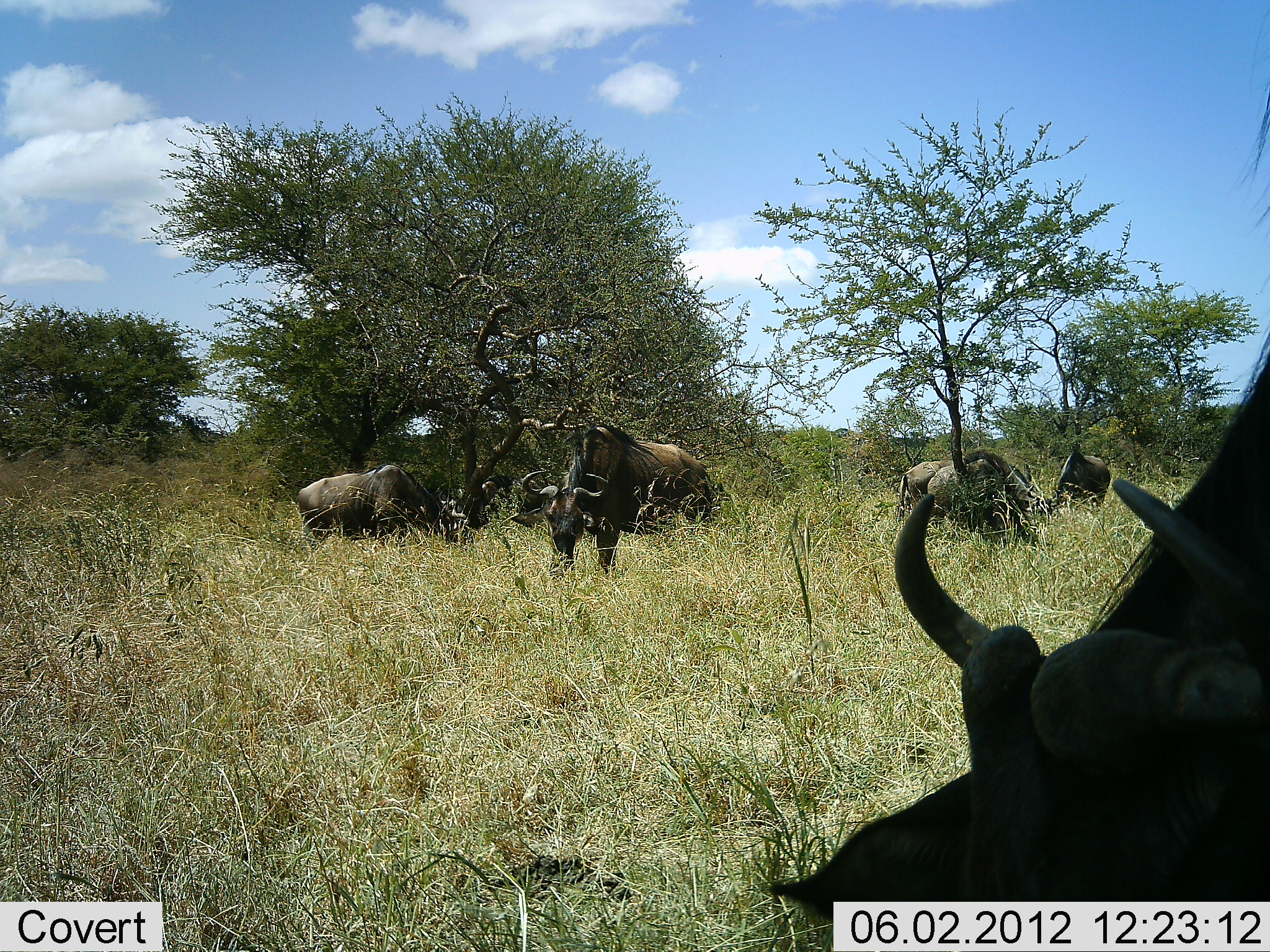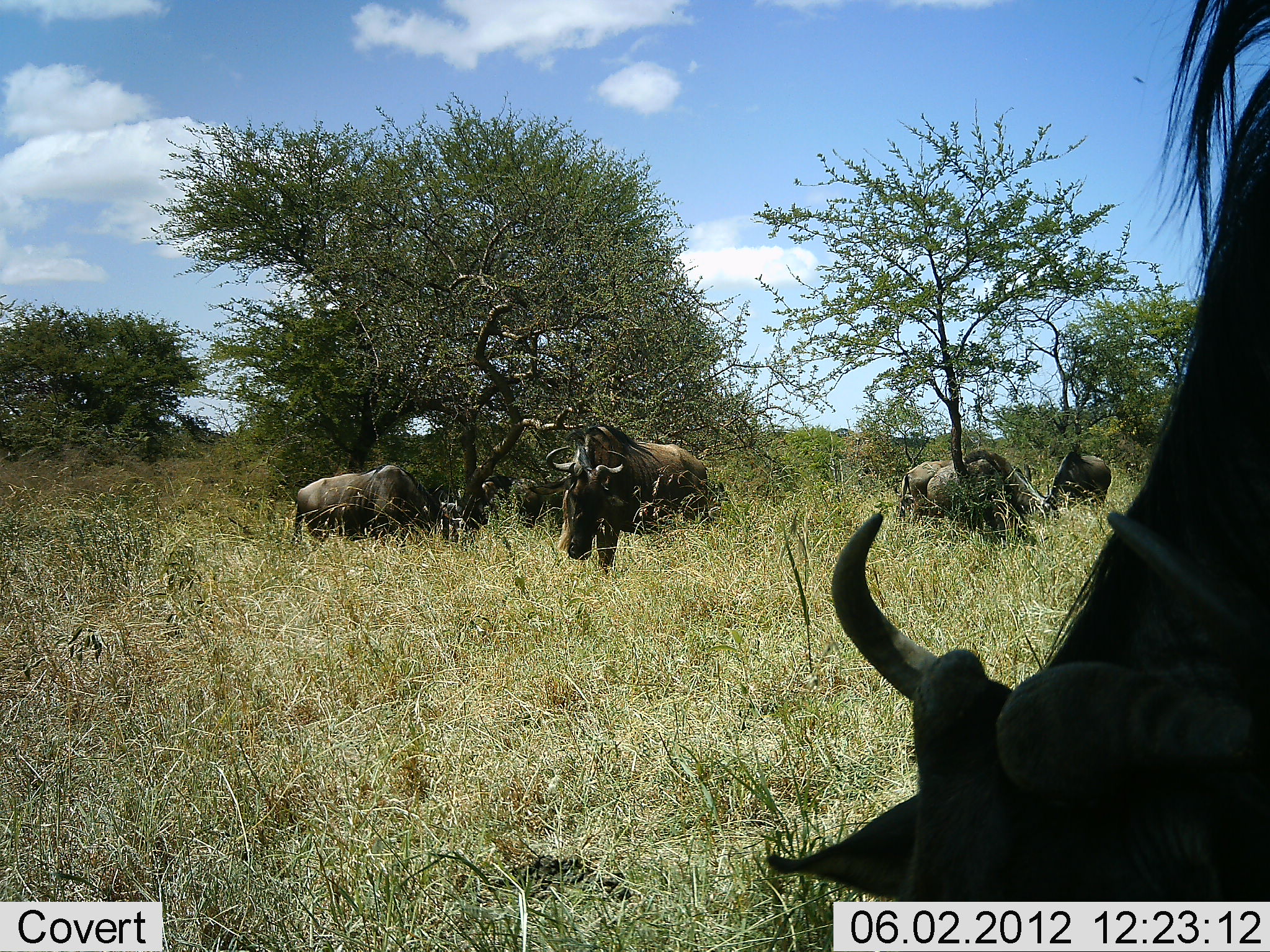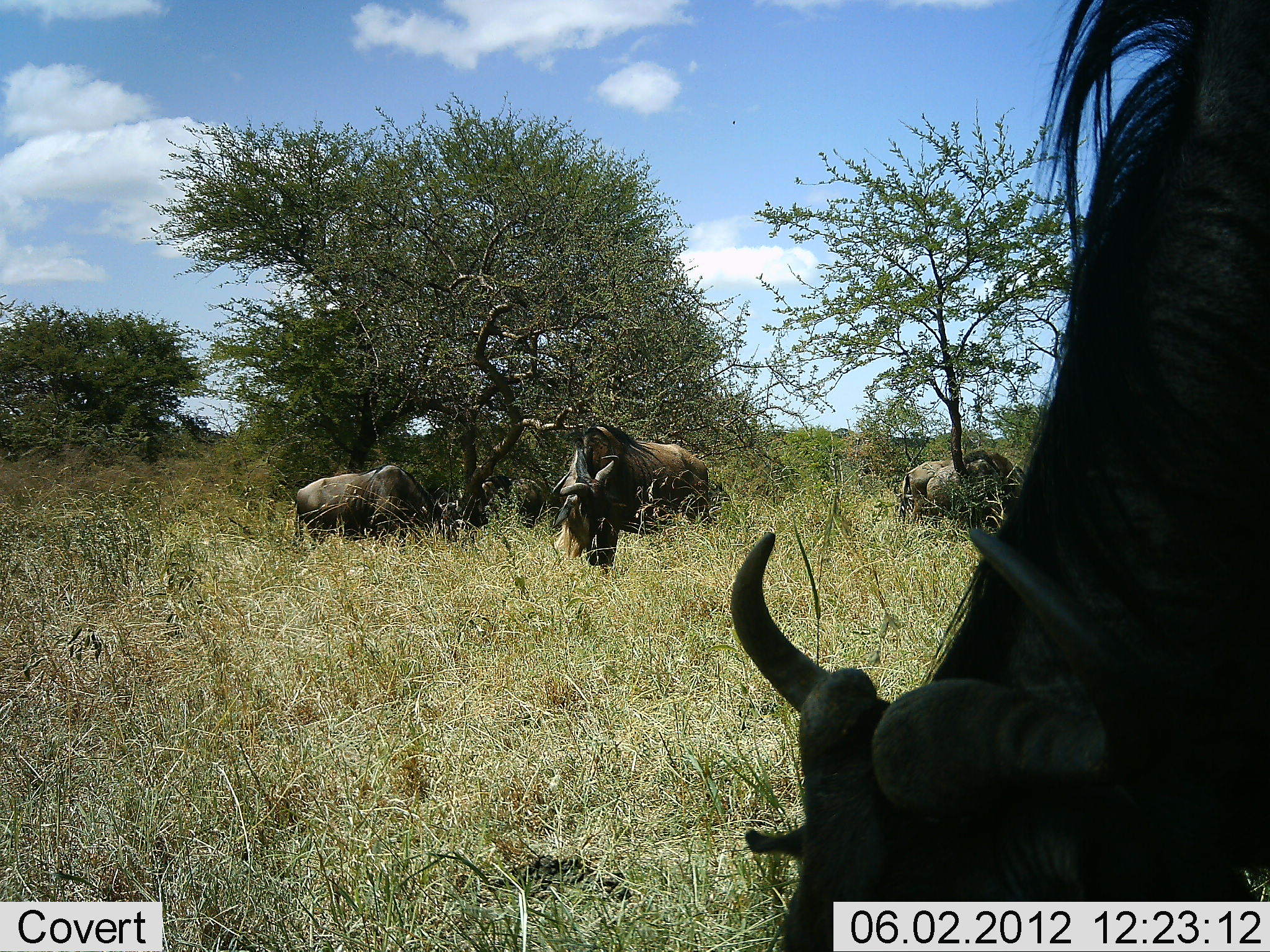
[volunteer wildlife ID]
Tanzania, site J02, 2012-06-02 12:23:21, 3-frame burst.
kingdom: Animalia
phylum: Chordata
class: Mammalia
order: Artiodactyla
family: Bovidae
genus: Connochaetes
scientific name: Connochaetes taurinus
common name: blue wildebeest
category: wildebeest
Wildebeest (blue wildebeest) (Connochaetes taurinus), count 6. Behavior (volunteer vote fractions): standing 64%, resting 18%, moving 9%, interacting 0%. Young present (vote fraction): 0%. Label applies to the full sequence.